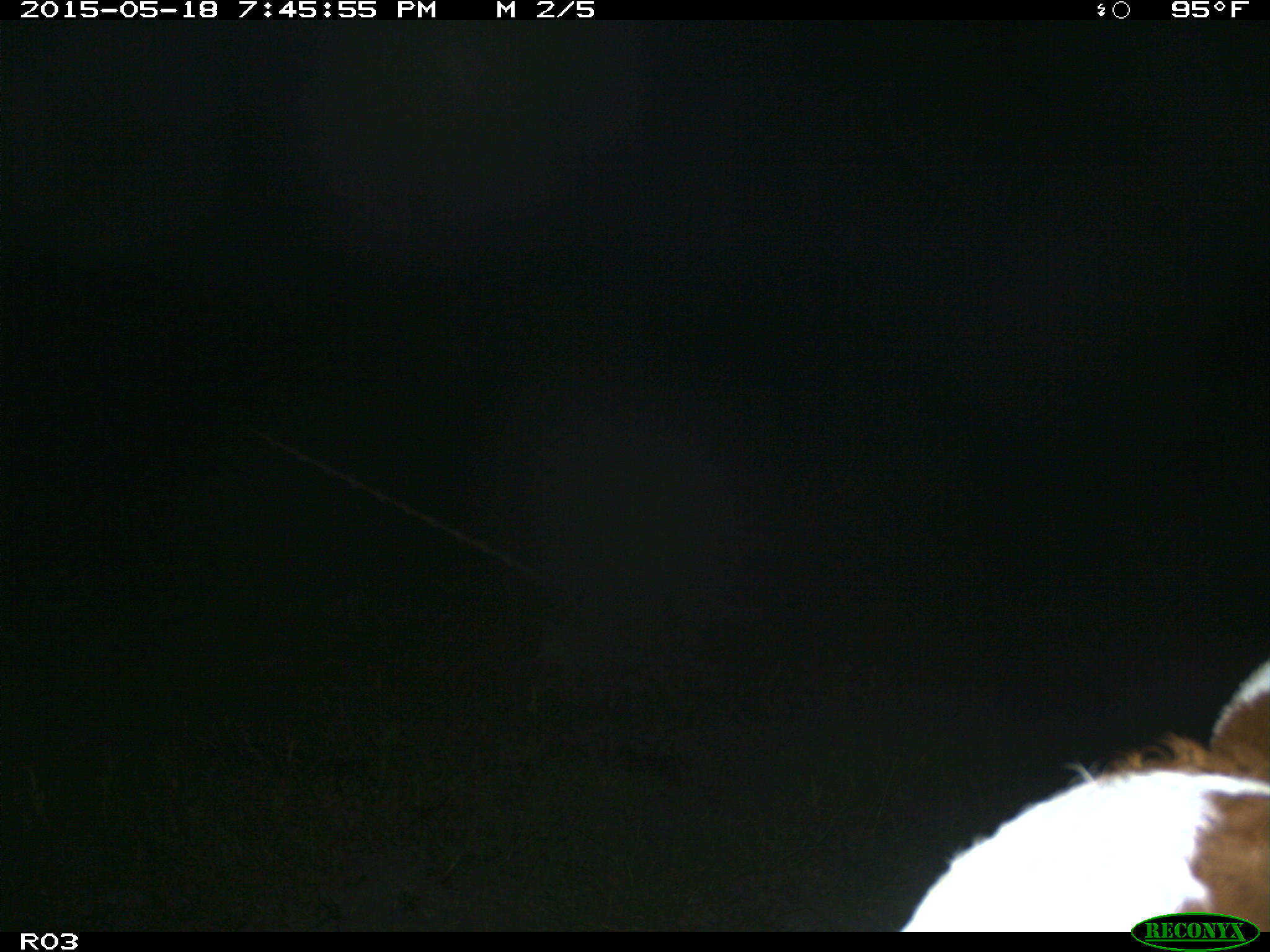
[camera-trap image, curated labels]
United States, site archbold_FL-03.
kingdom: Animalia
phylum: Chordata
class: Mammalia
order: Artiodactyla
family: Bovidae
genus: Bos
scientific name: Bos taurus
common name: domestic cow